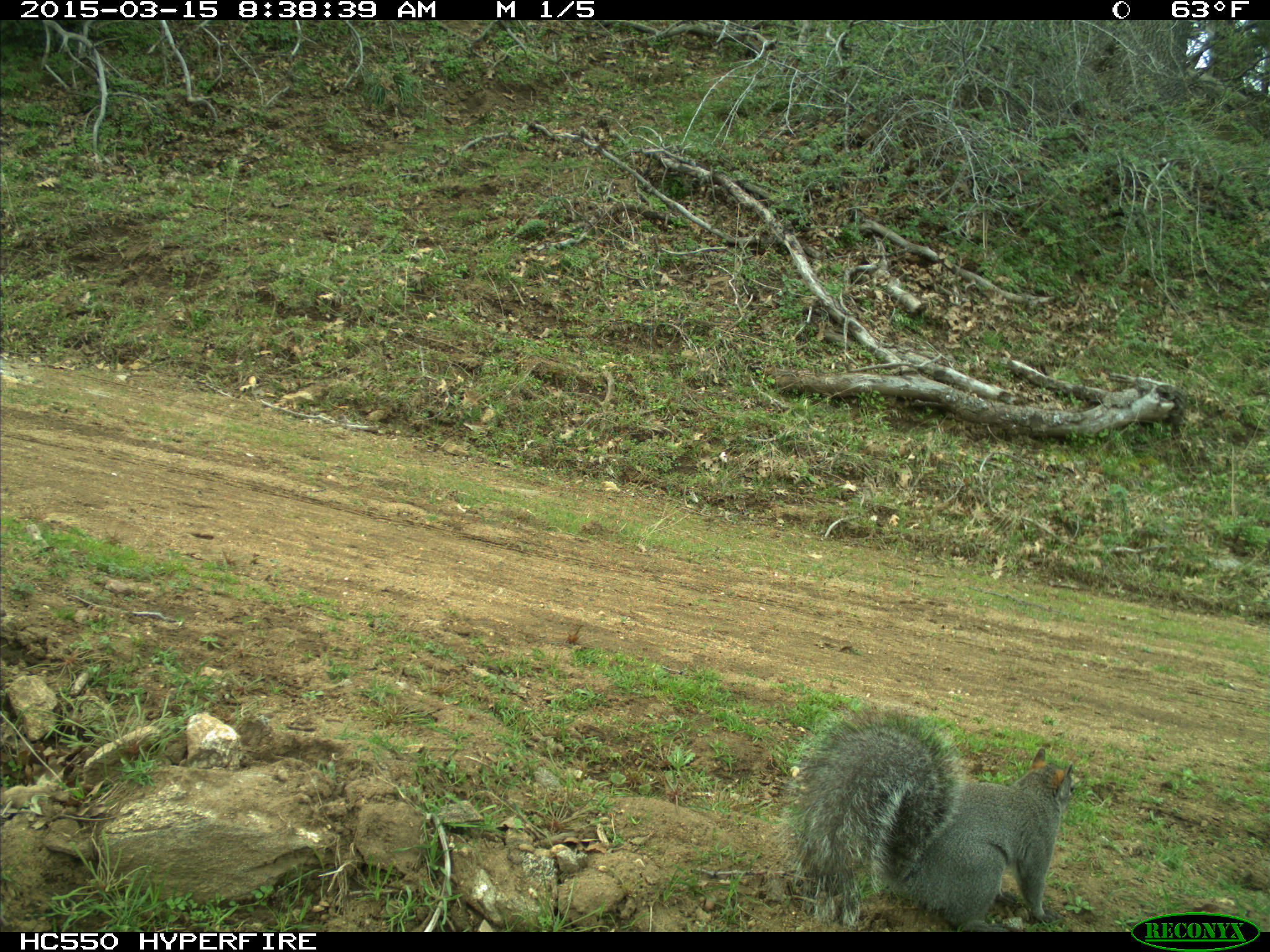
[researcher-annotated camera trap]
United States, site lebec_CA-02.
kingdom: Animalia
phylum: Chordata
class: Mammalia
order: Rodentia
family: Sciuridae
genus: Sciurus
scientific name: Sciurus carolinensis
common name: eastern gray squirrel